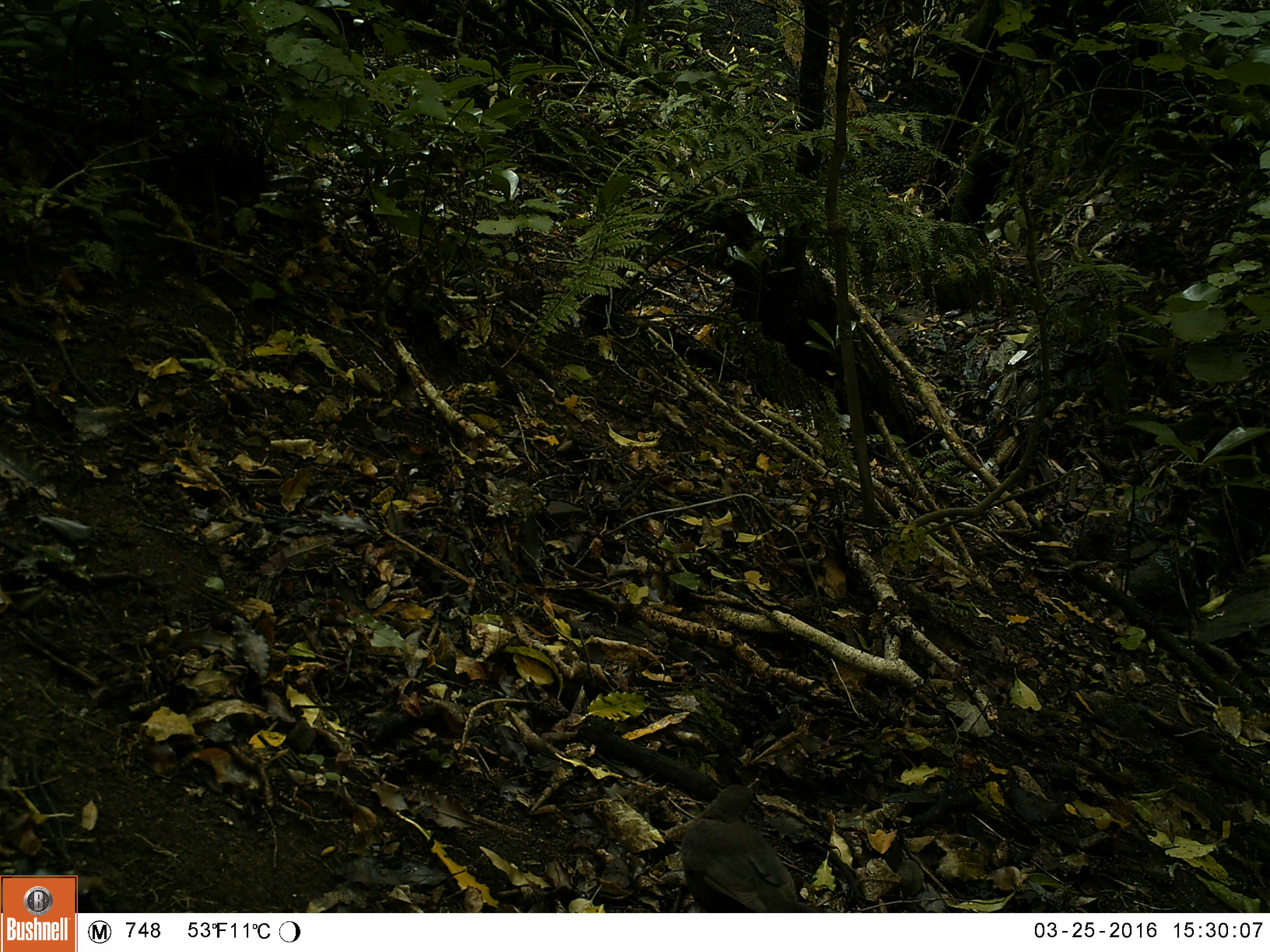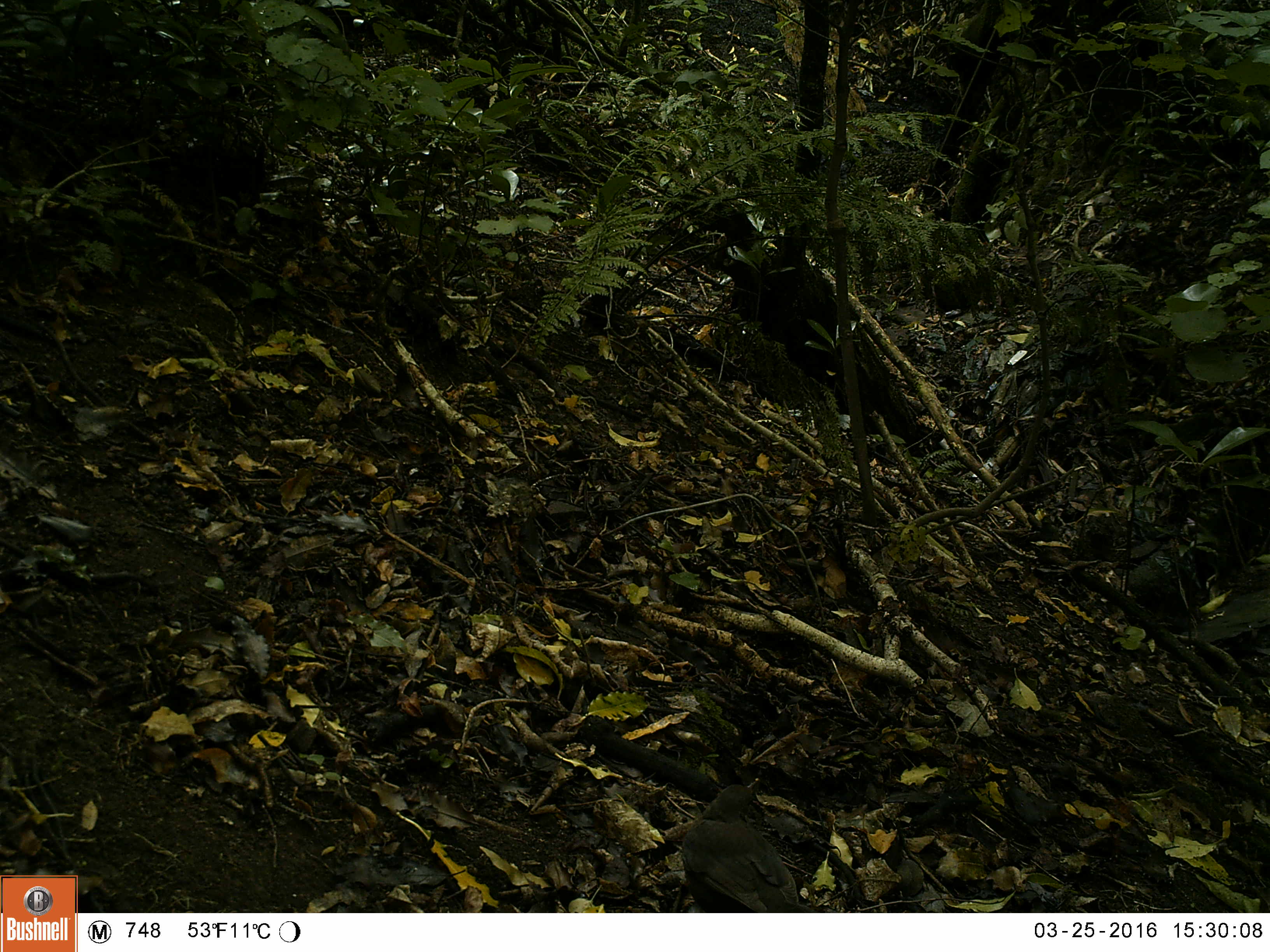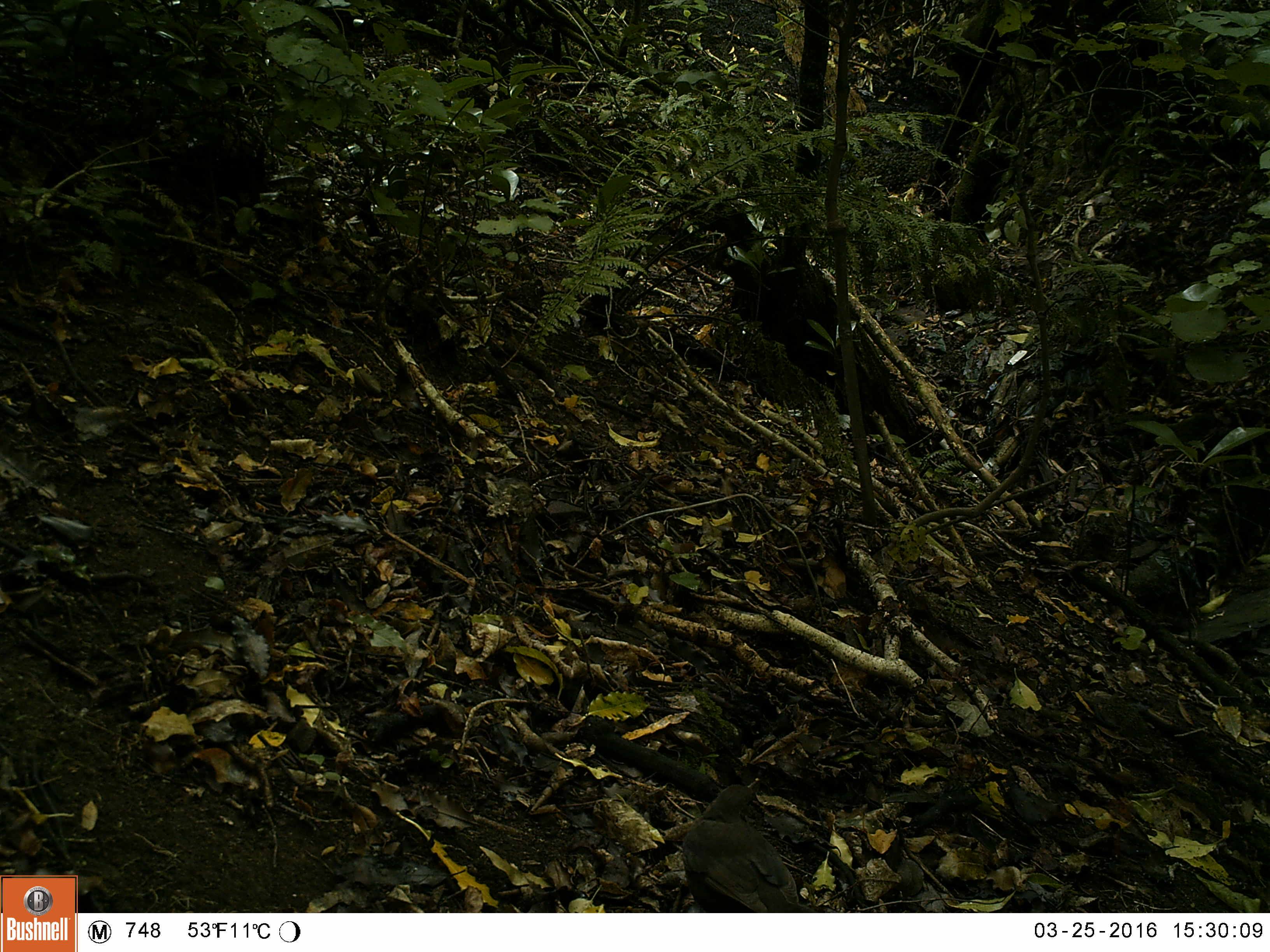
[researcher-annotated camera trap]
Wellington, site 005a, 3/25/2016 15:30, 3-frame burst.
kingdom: Animalia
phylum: Chordata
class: Aves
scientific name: Aves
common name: bird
Bird (Aves).